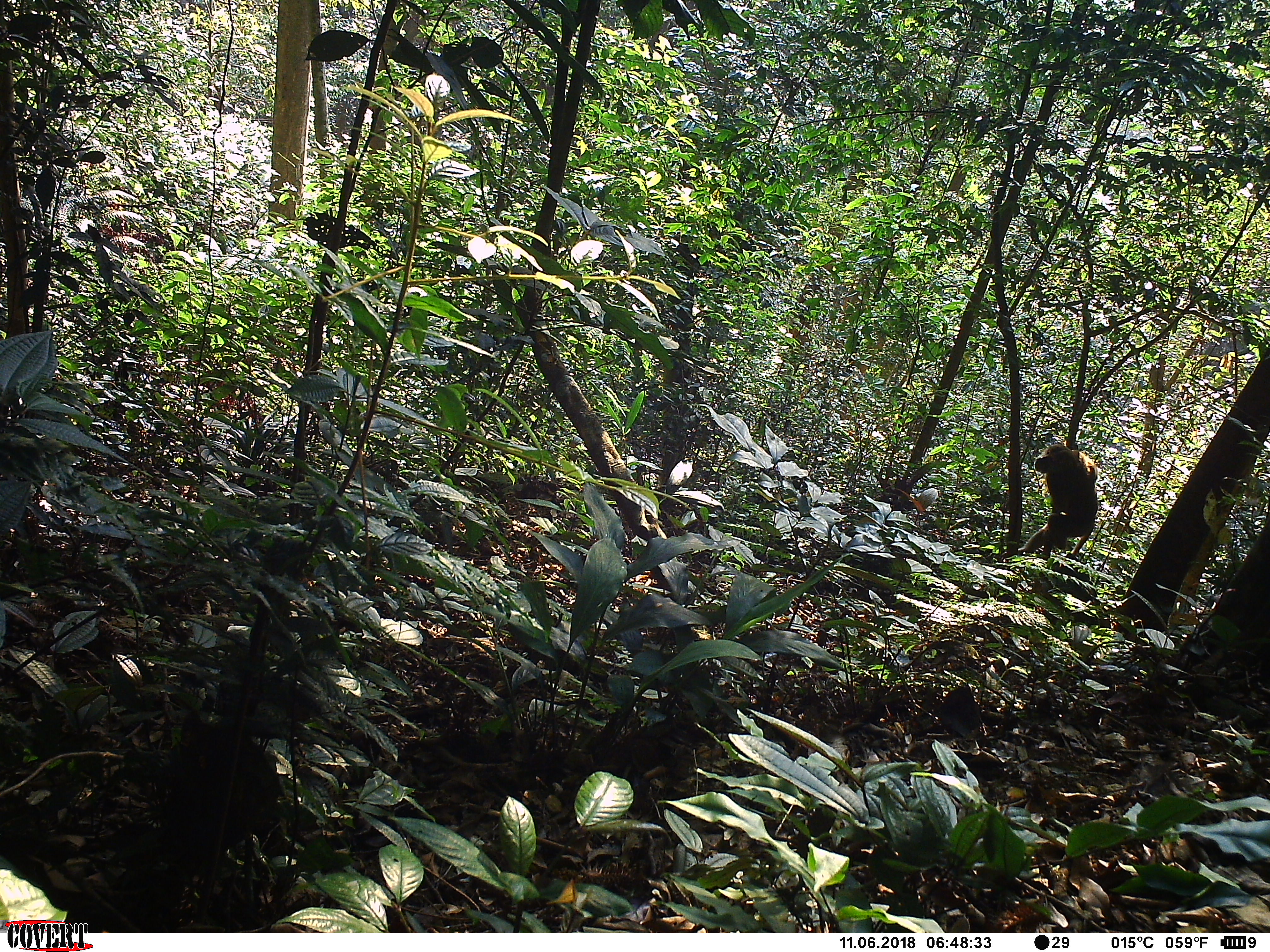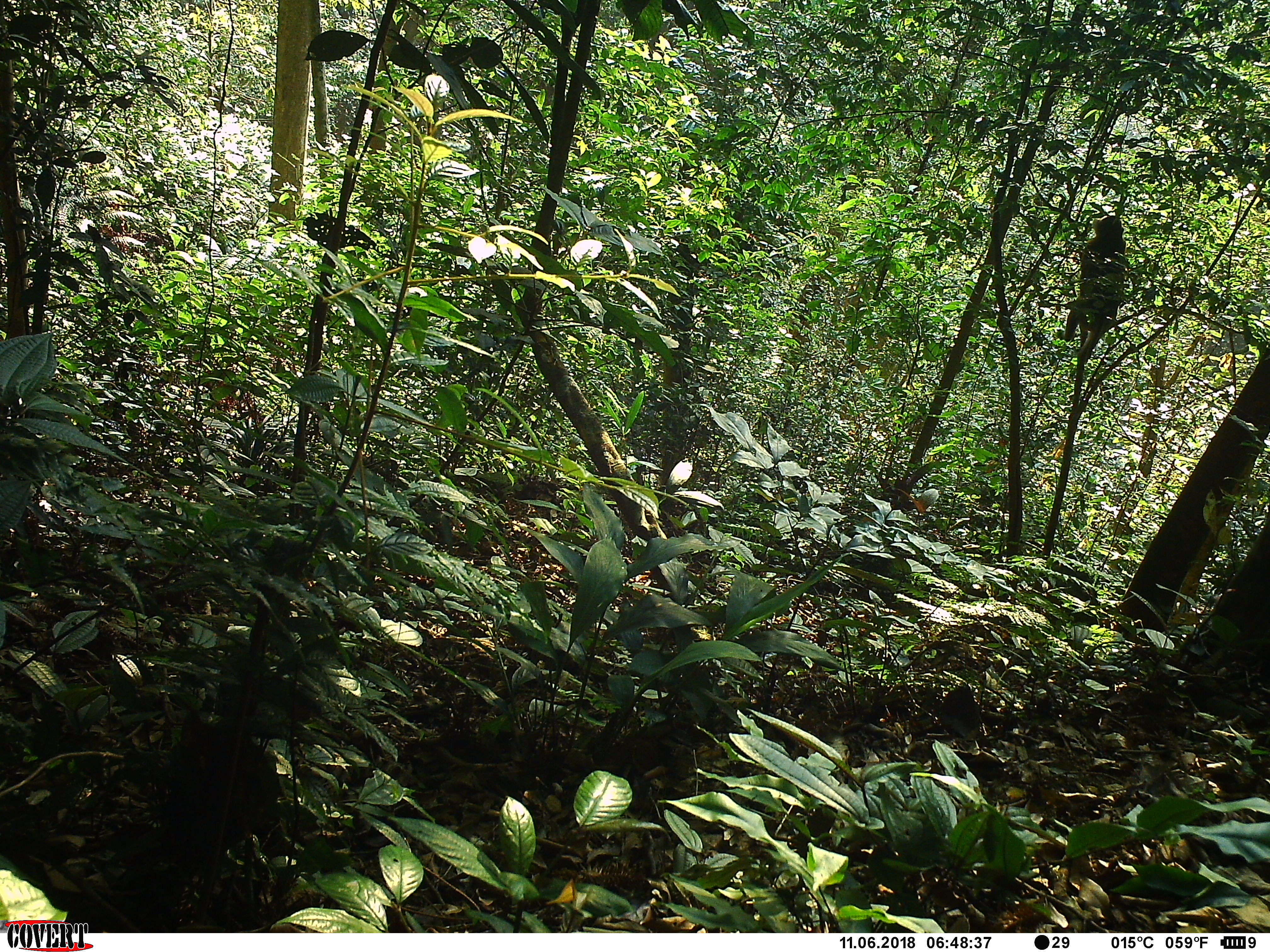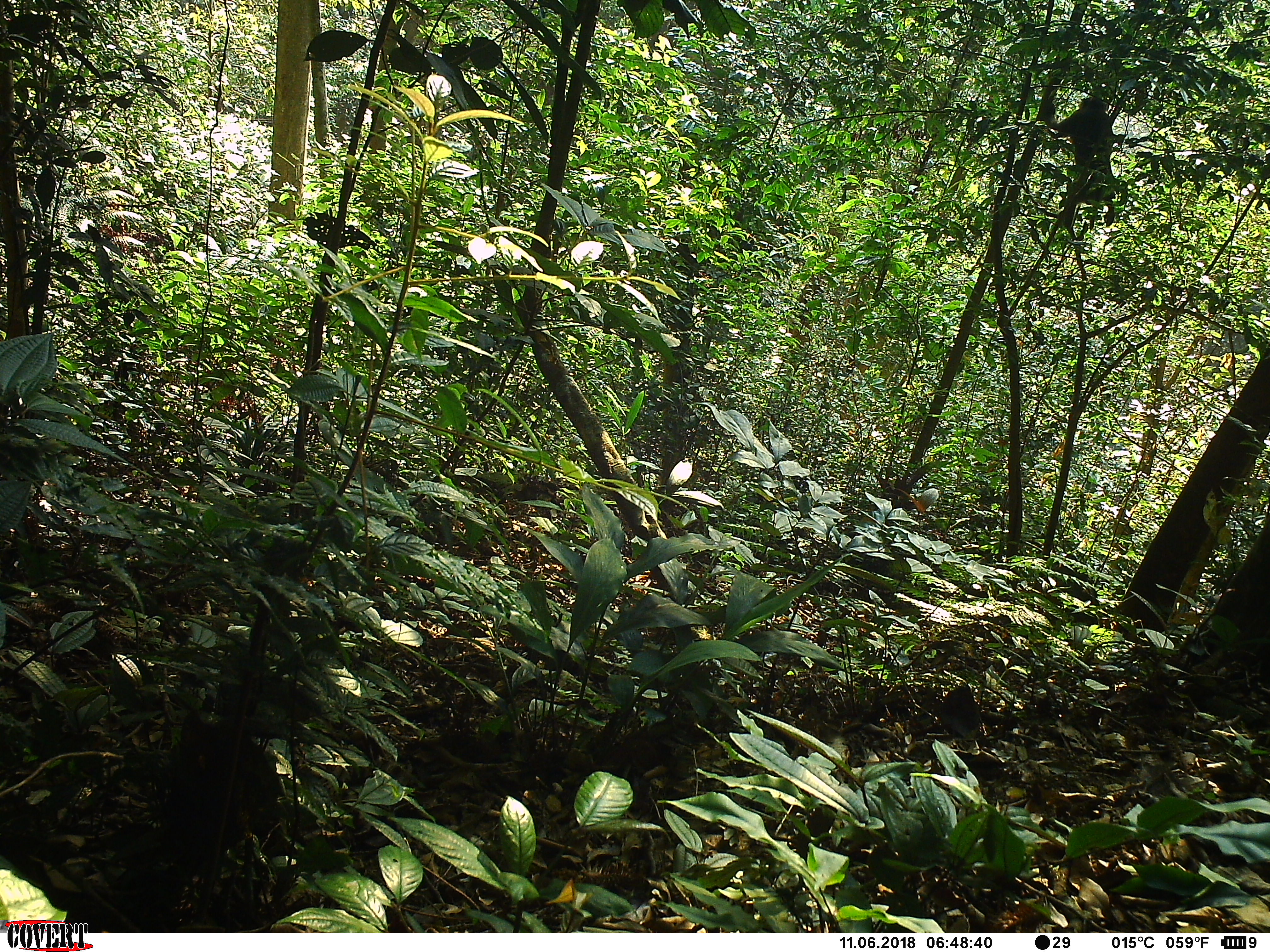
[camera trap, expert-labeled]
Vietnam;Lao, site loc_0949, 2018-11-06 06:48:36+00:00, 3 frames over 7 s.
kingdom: Animalia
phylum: Chordata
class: Mammalia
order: Primates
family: Cercopithecidae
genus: Macaca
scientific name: Macaca arctoides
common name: stump-tailed macaque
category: stump tailed macaque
Stump tailed macaque (stump-tailed macaque) (Macaca arctoides). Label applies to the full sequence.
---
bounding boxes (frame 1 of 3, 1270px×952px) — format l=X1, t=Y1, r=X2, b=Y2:
stump tailed macaque: l=1016, t=443, r=1097, b=559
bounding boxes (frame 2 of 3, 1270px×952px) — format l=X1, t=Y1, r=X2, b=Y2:
stump tailed macaque: l=1056, t=214, r=1125, b=364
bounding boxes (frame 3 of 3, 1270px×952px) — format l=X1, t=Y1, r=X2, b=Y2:
stump tailed macaque: l=1045, t=91, r=1120, b=231